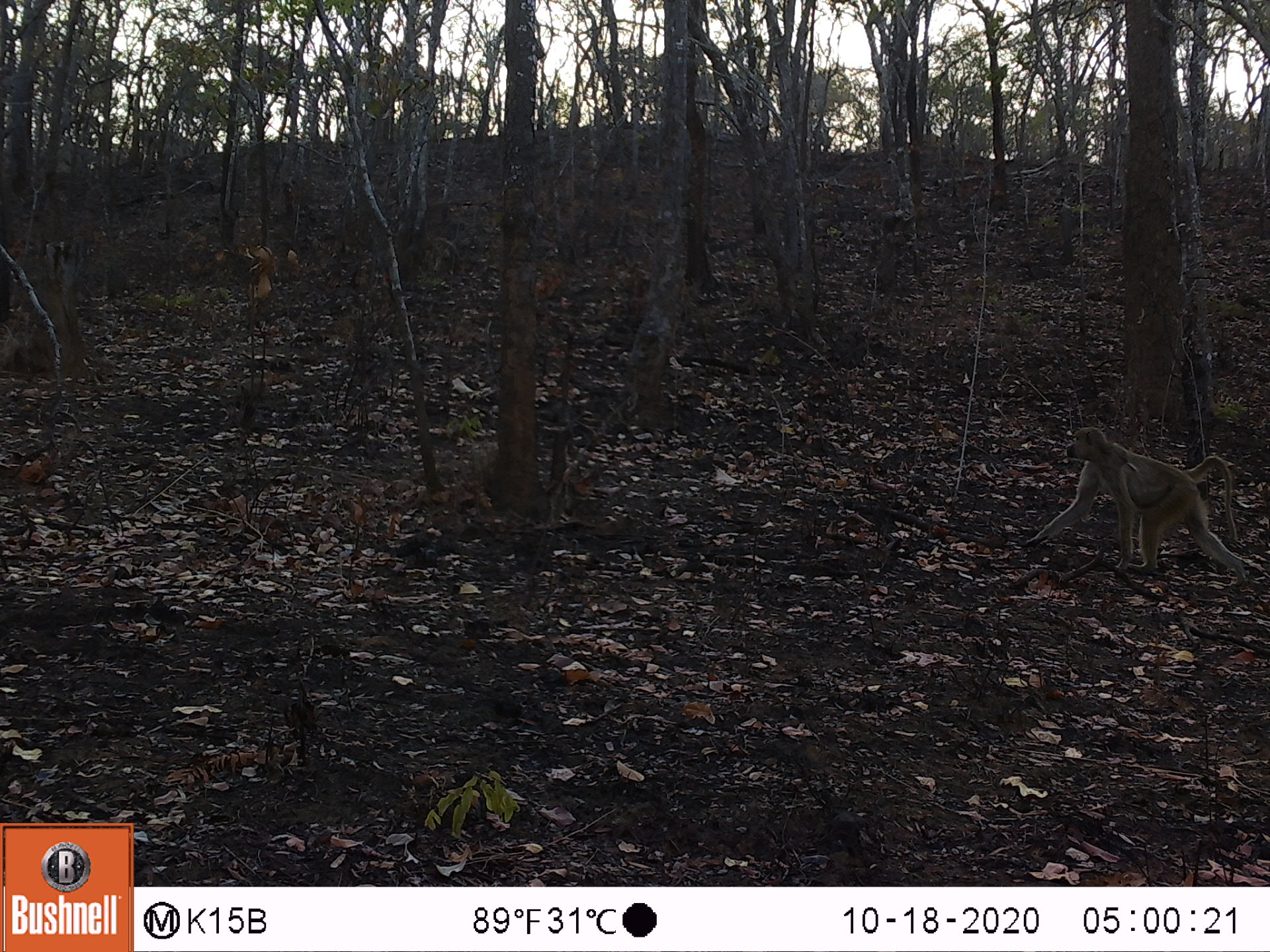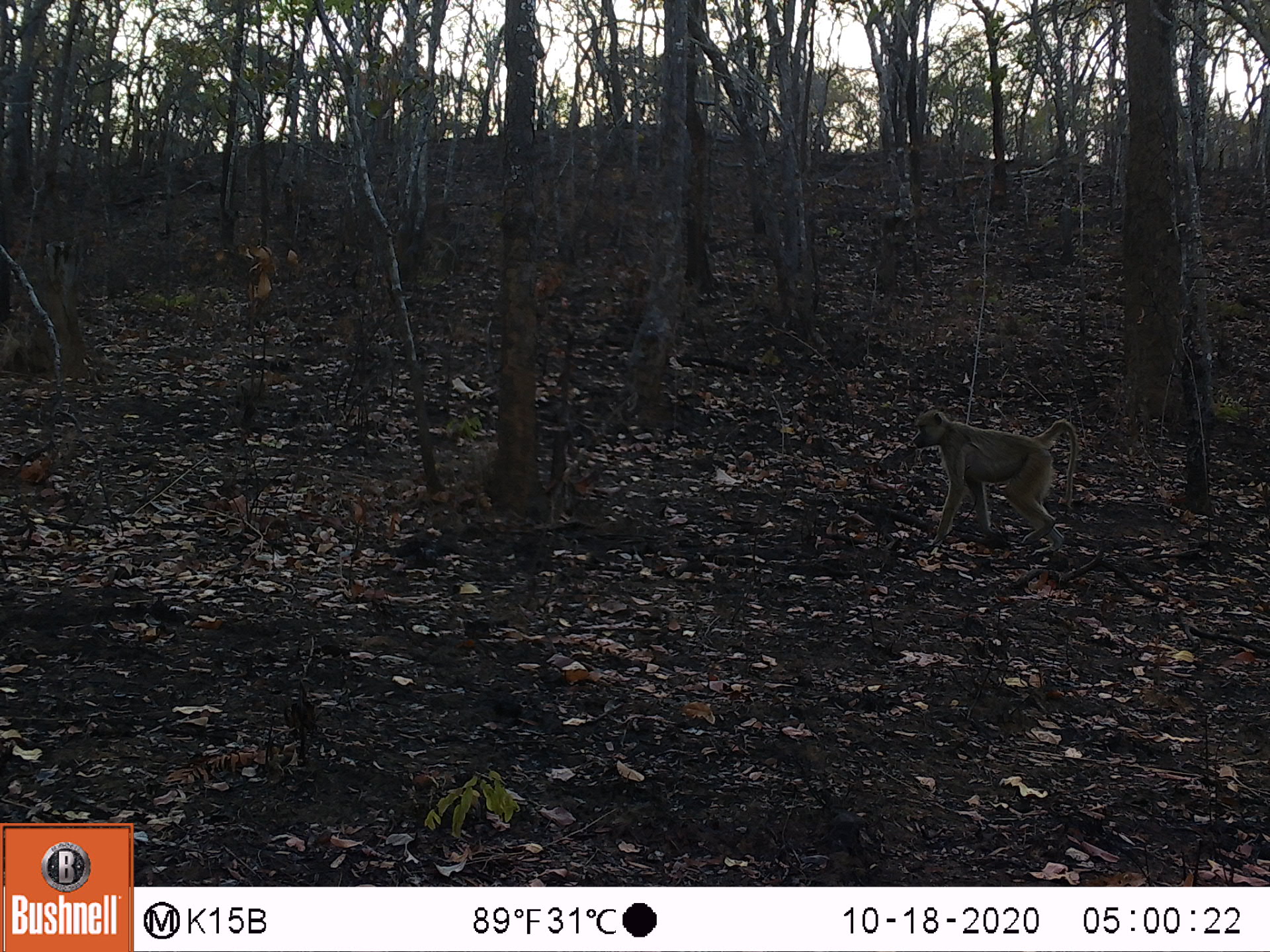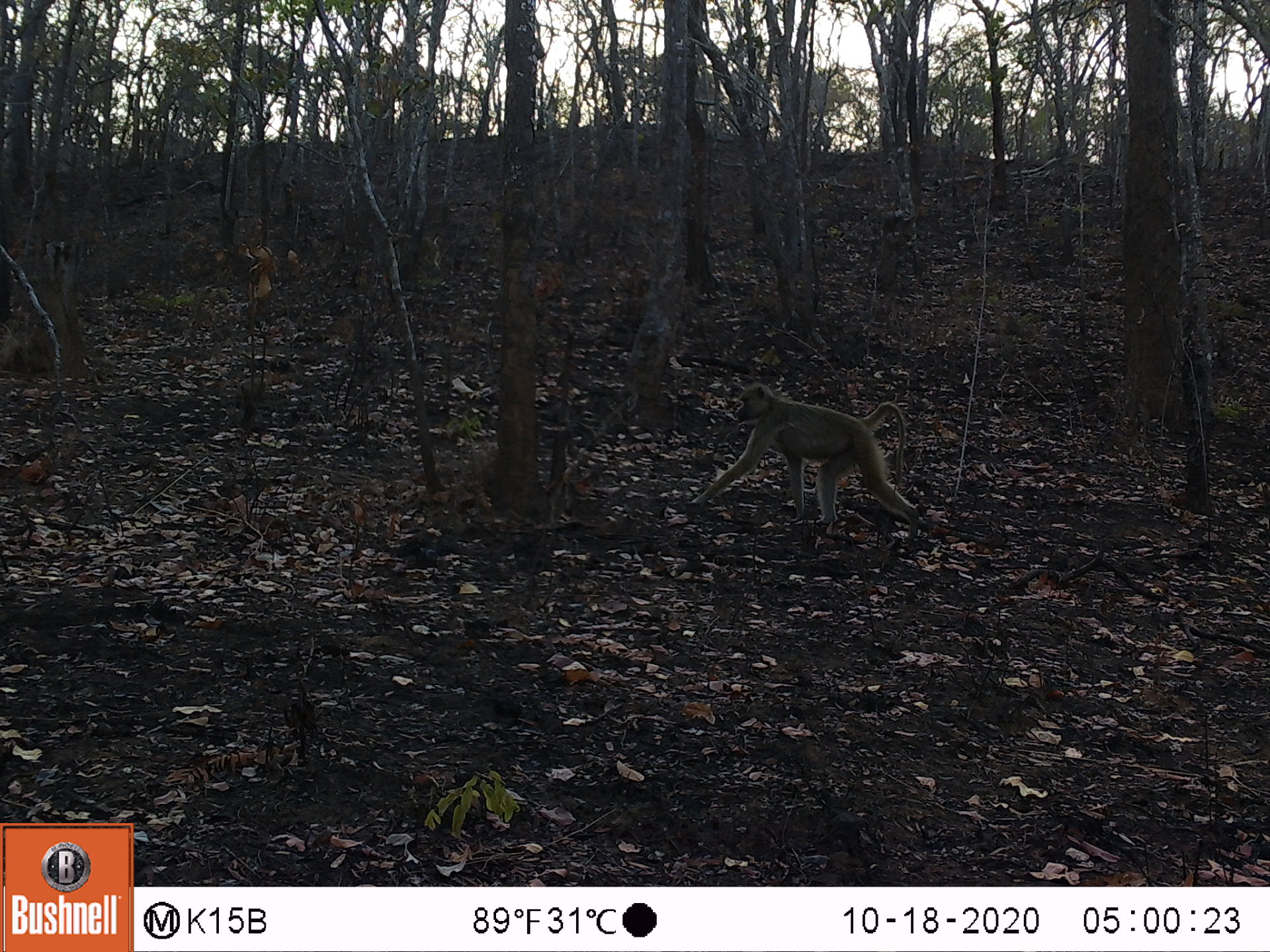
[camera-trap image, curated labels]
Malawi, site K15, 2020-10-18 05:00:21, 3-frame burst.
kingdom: Animalia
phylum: Chordata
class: Mammalia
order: Primates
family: Cercopithecidae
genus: Papio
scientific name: Papio cynocephalus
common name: yellow baboon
Yellow baboon (Papio cynocephalus), count 1.